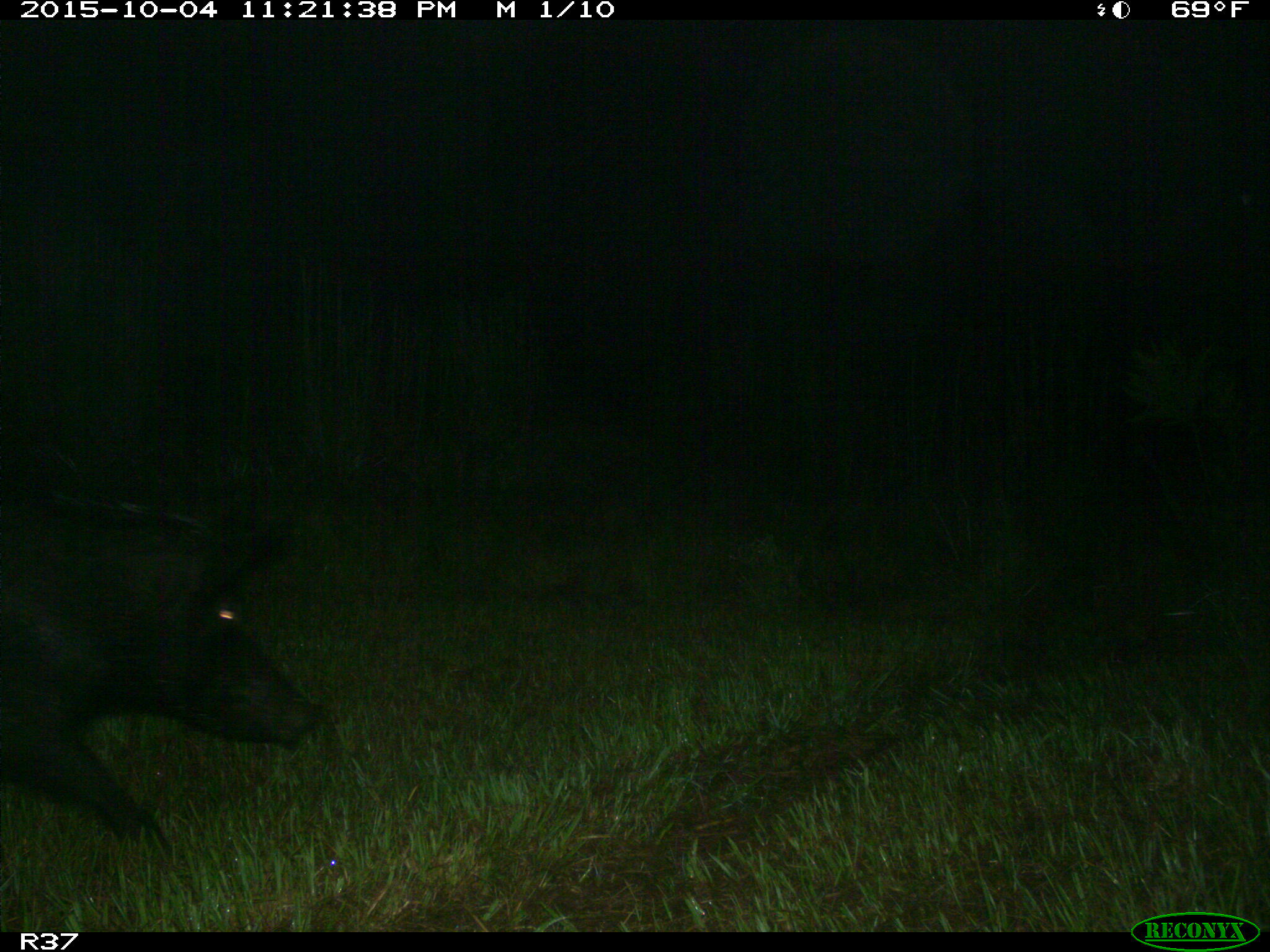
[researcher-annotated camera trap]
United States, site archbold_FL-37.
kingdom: Animalia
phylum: Chordata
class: Mammalia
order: Artiodactyla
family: Suidae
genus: Sus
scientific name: Sus scrofa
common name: wild boar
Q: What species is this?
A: Sus scrofa (wild boar).